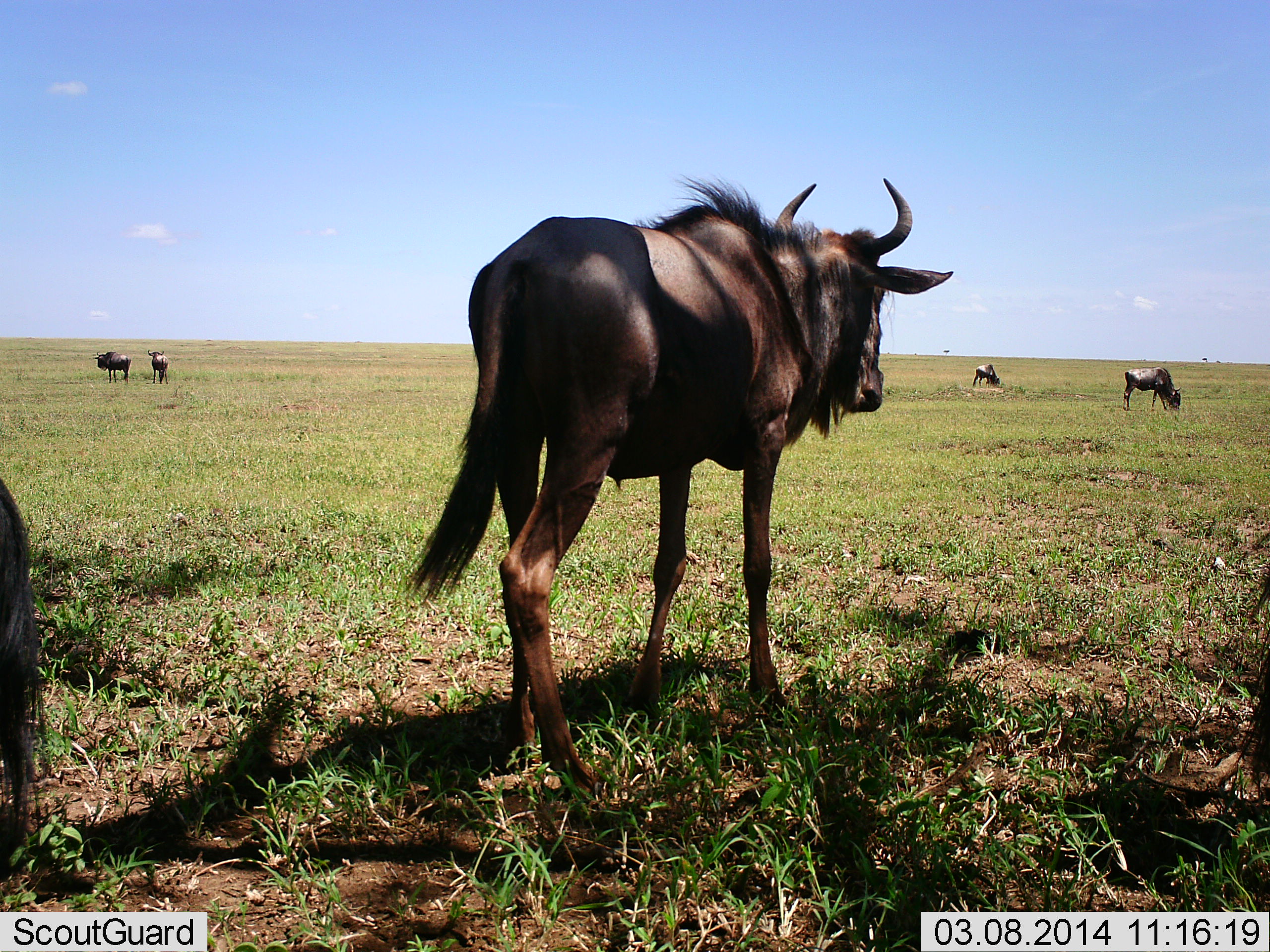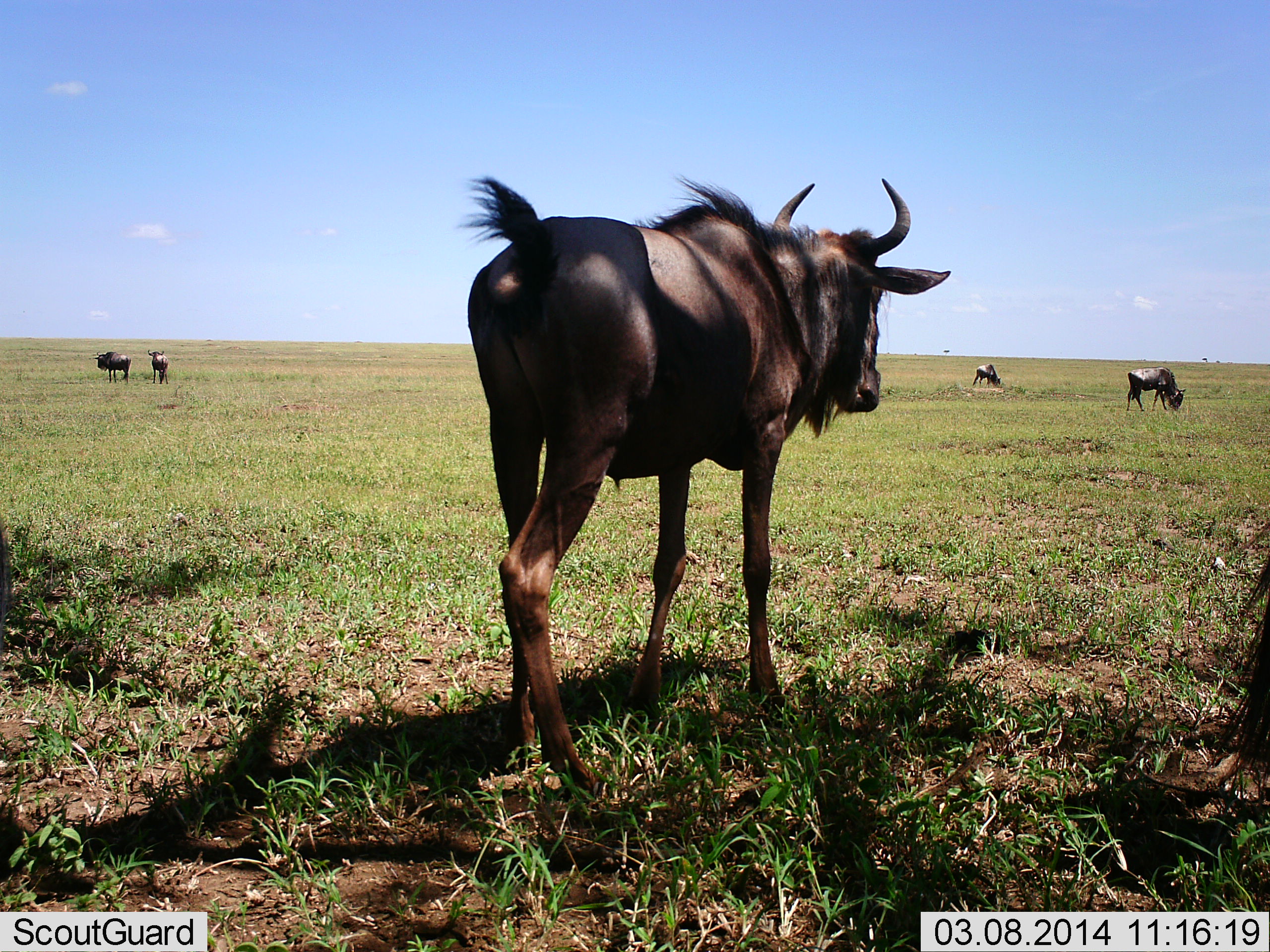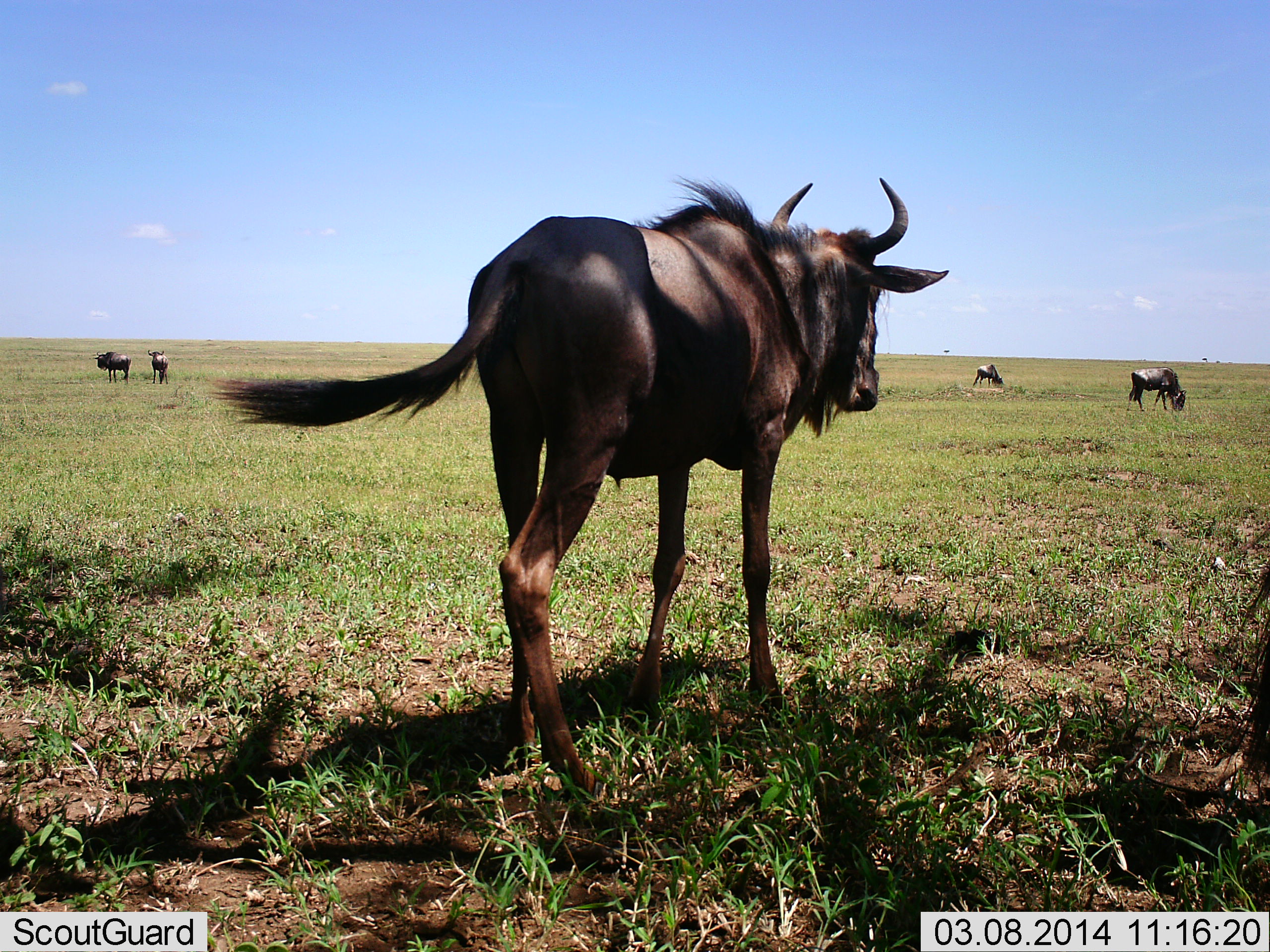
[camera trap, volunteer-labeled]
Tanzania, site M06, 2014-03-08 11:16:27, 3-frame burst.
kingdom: Animalia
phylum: Chordata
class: Mammalia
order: Artiodactyla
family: Bovidae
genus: Connochaetes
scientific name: Connochaetes taurinus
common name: blue wildebeest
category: wildebeest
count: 7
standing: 100%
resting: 0%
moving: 10%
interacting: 0%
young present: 0%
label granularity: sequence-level